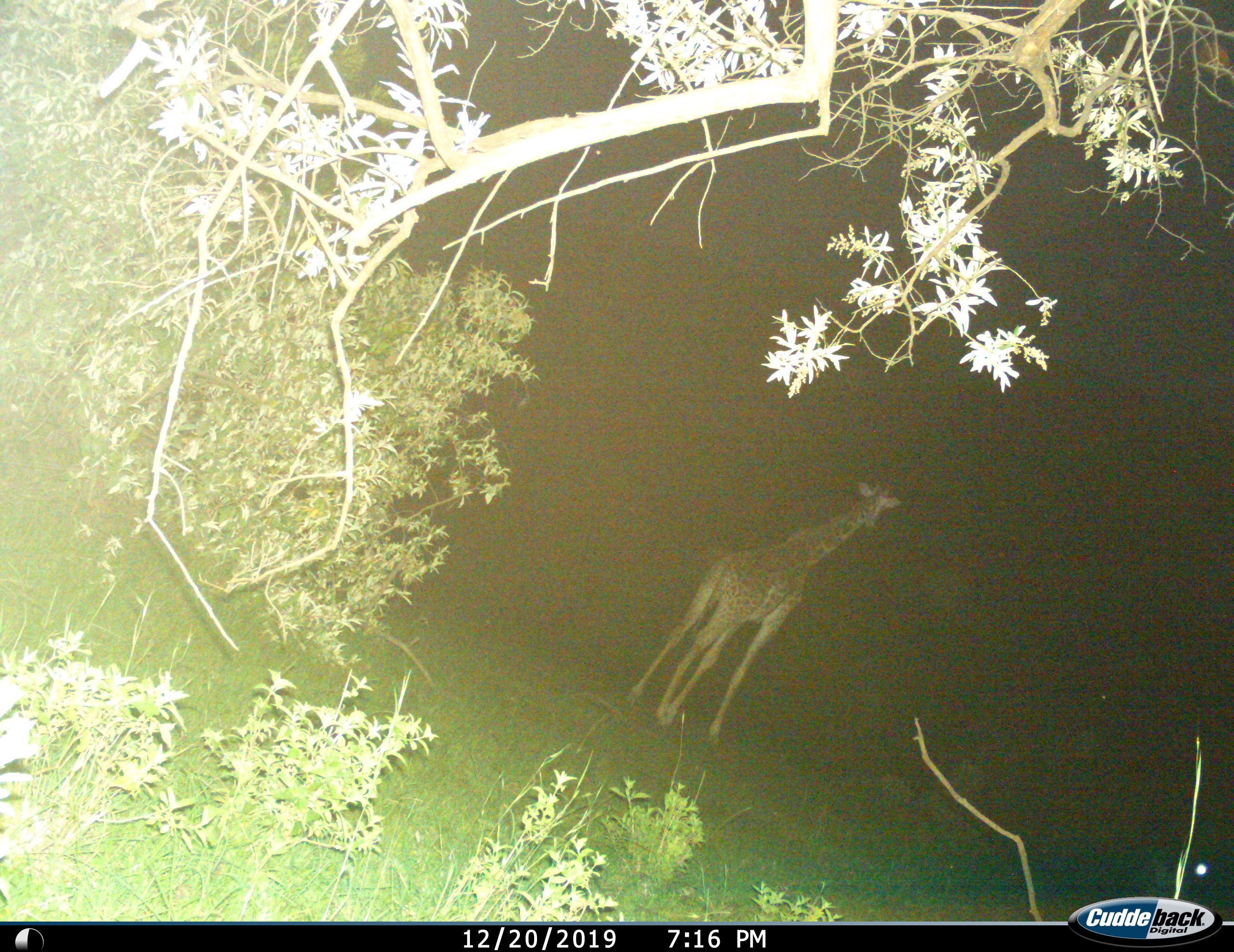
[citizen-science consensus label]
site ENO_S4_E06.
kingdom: Animalia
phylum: Chordata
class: Mammalia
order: Artiodactyla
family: Giraffidae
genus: Giraffa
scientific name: Giraffa camelopardalis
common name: giraffe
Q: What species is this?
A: Giraffe (Giraffa camelopardalis).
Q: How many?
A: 1.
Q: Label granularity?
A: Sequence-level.